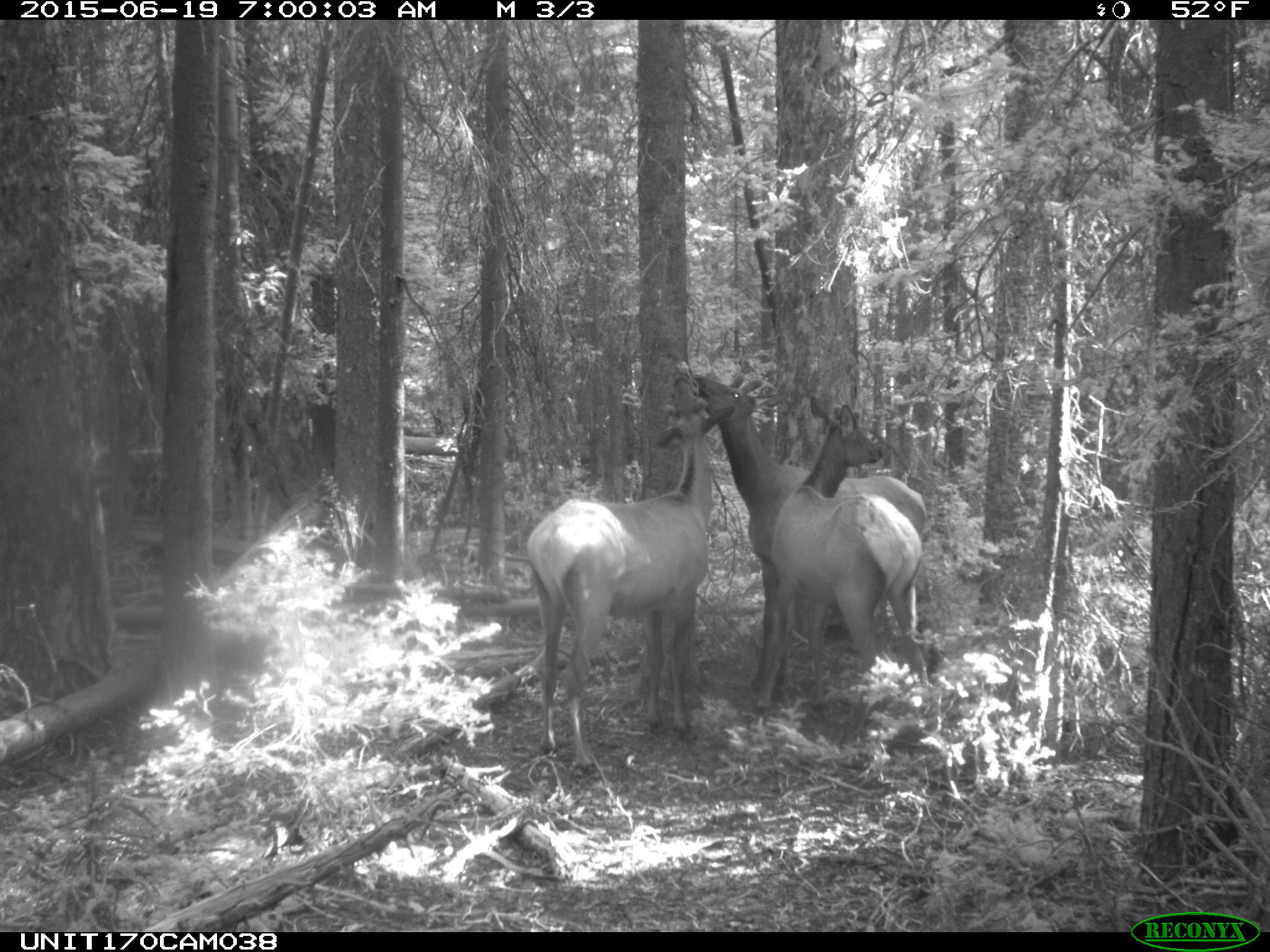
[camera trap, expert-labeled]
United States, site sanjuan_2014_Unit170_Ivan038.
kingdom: Animalia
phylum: Chordata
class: Mammalia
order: Artiodactyla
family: Cervidae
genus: Cervus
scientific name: Cervus elaphus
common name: red deer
Cervus elaphus (red deer).